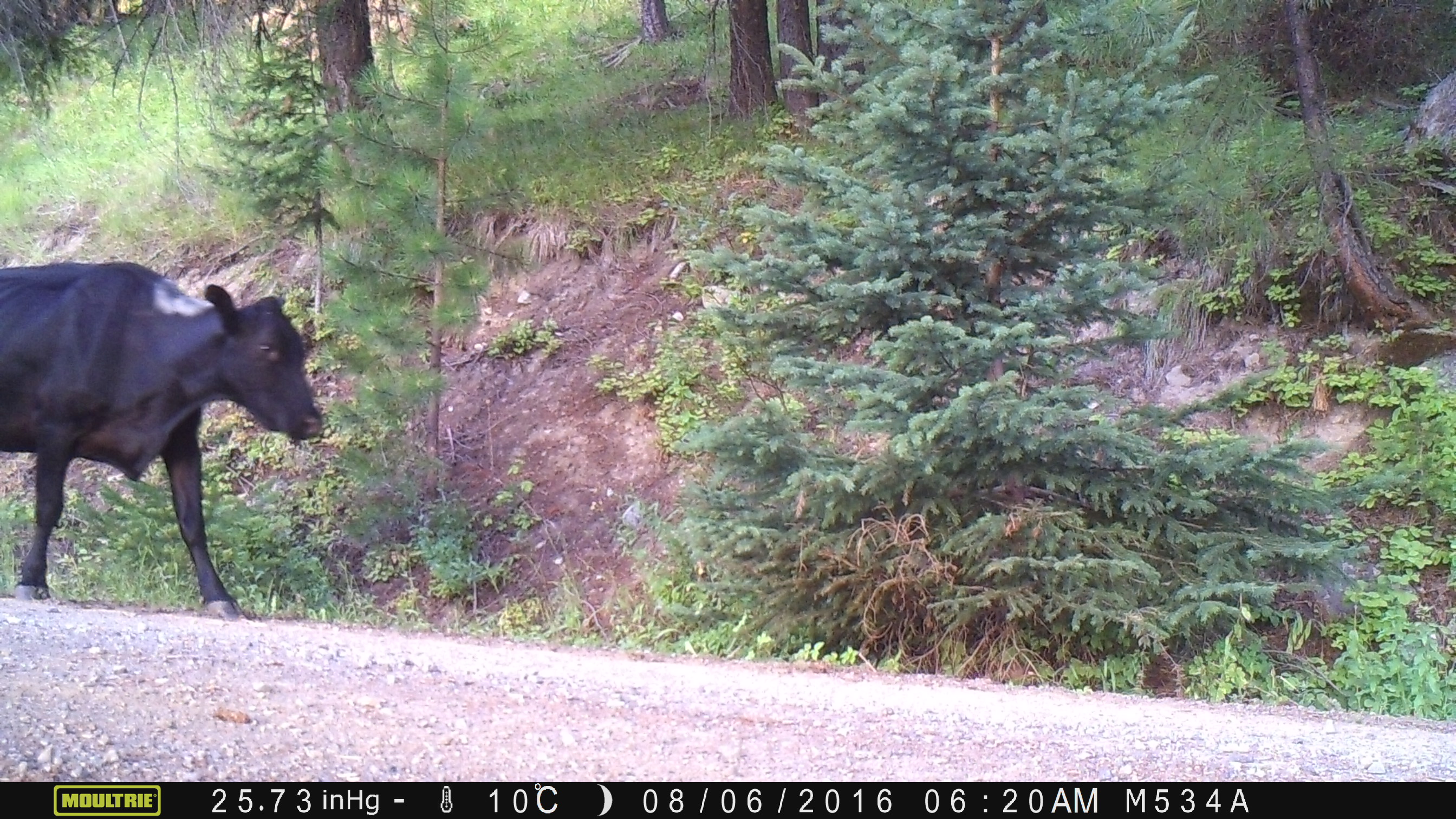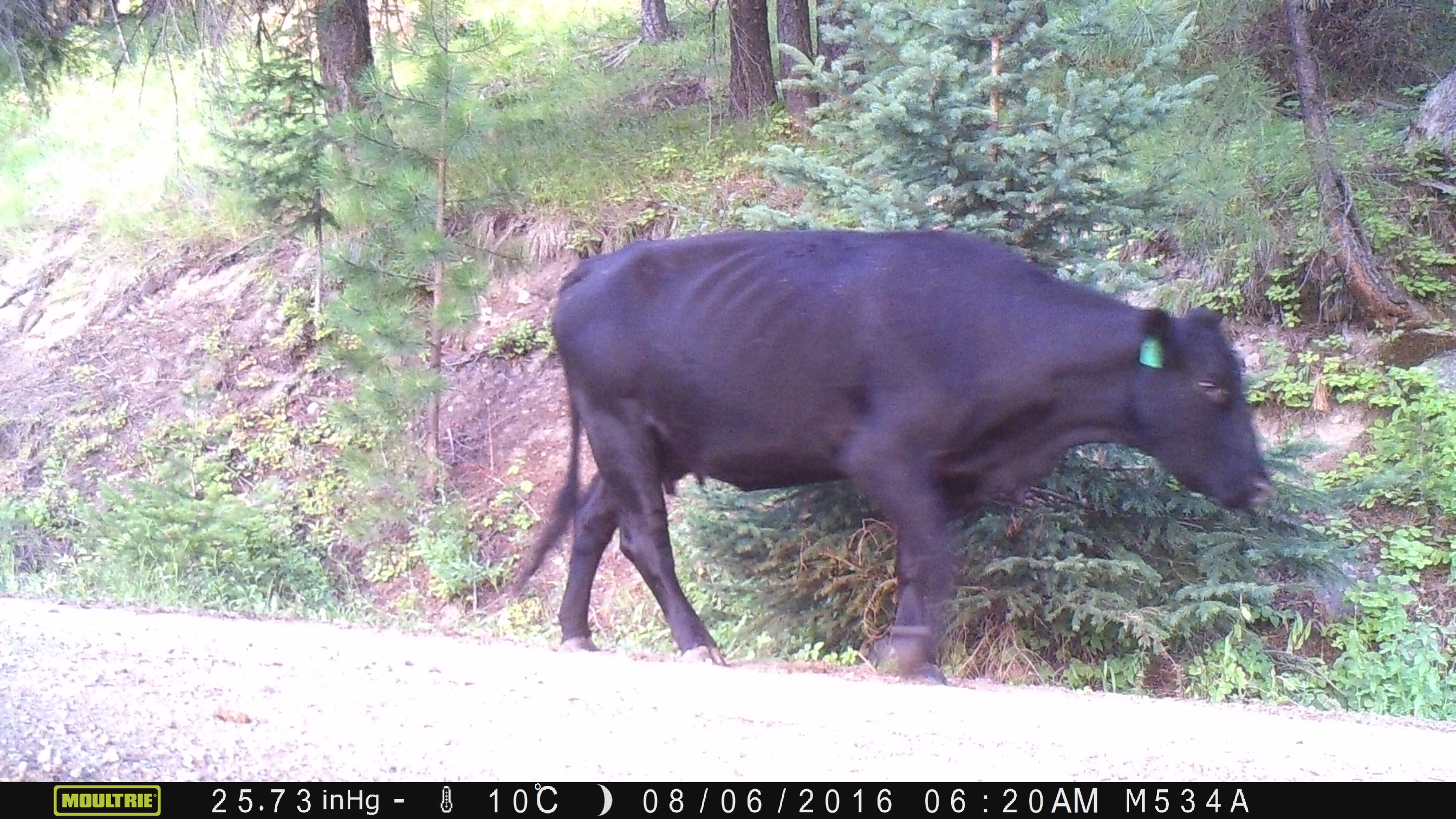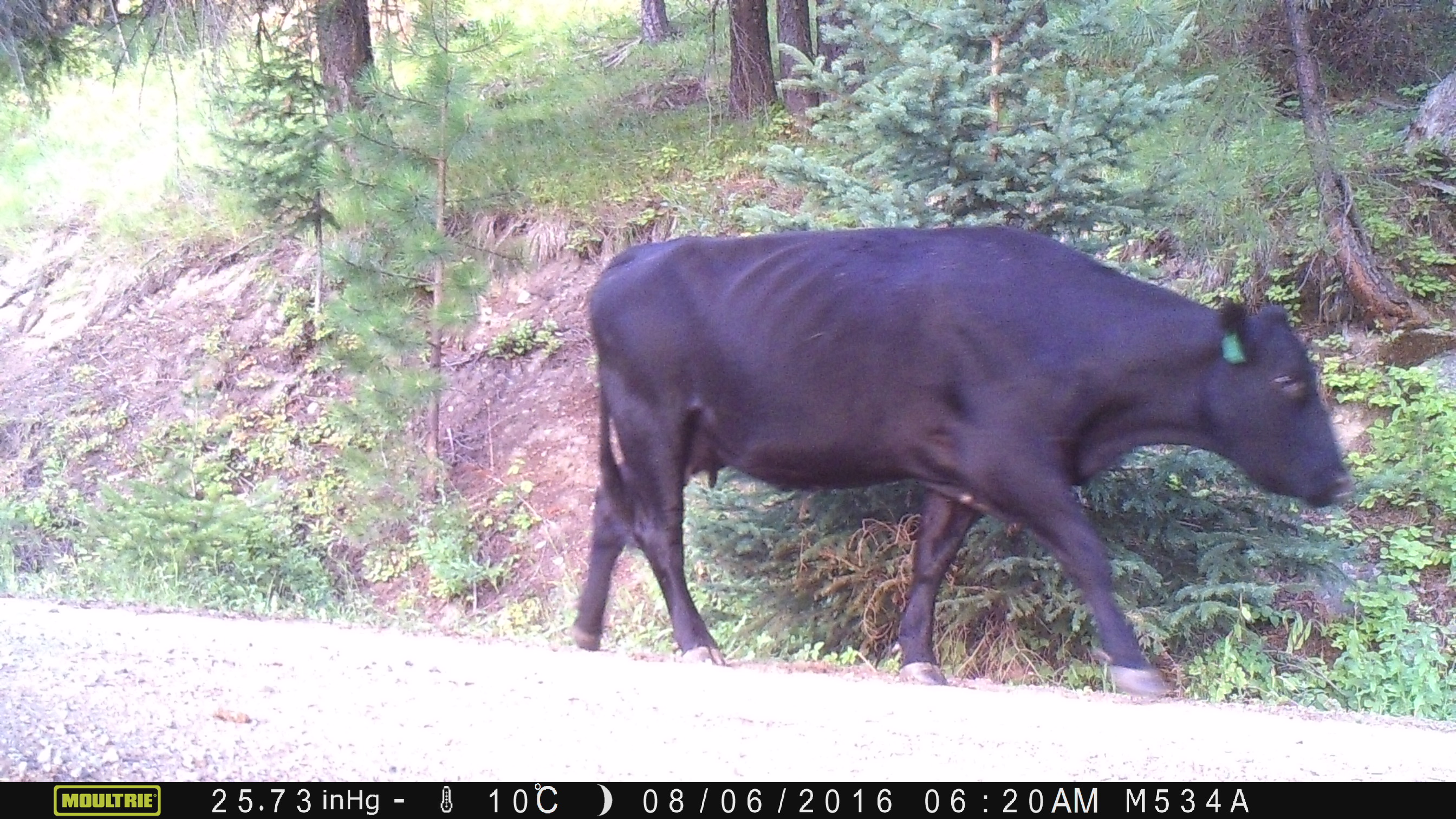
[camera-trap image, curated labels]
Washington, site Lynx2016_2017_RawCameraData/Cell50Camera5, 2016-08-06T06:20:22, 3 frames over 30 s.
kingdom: Animalia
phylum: Chordata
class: Mammalia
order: Artiodactyla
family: Bovidae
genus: Bos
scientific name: Bos taurus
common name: domestic cattle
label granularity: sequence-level